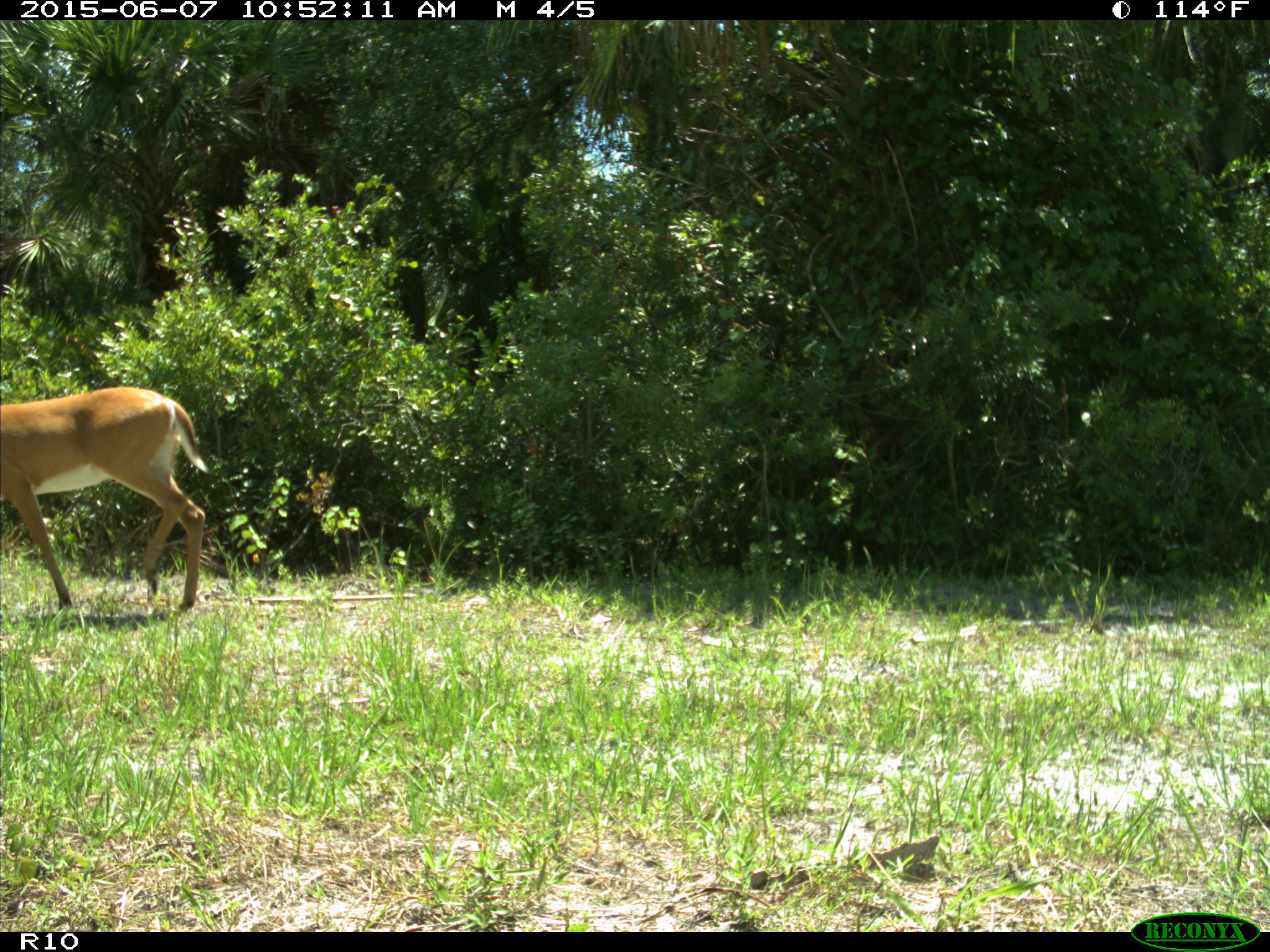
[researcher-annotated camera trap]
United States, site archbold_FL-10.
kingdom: Animalia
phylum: Chordata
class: Mammalia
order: Artiodactyla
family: Cervidae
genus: Odocoileus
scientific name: Odocoileus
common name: deer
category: unidentified deer